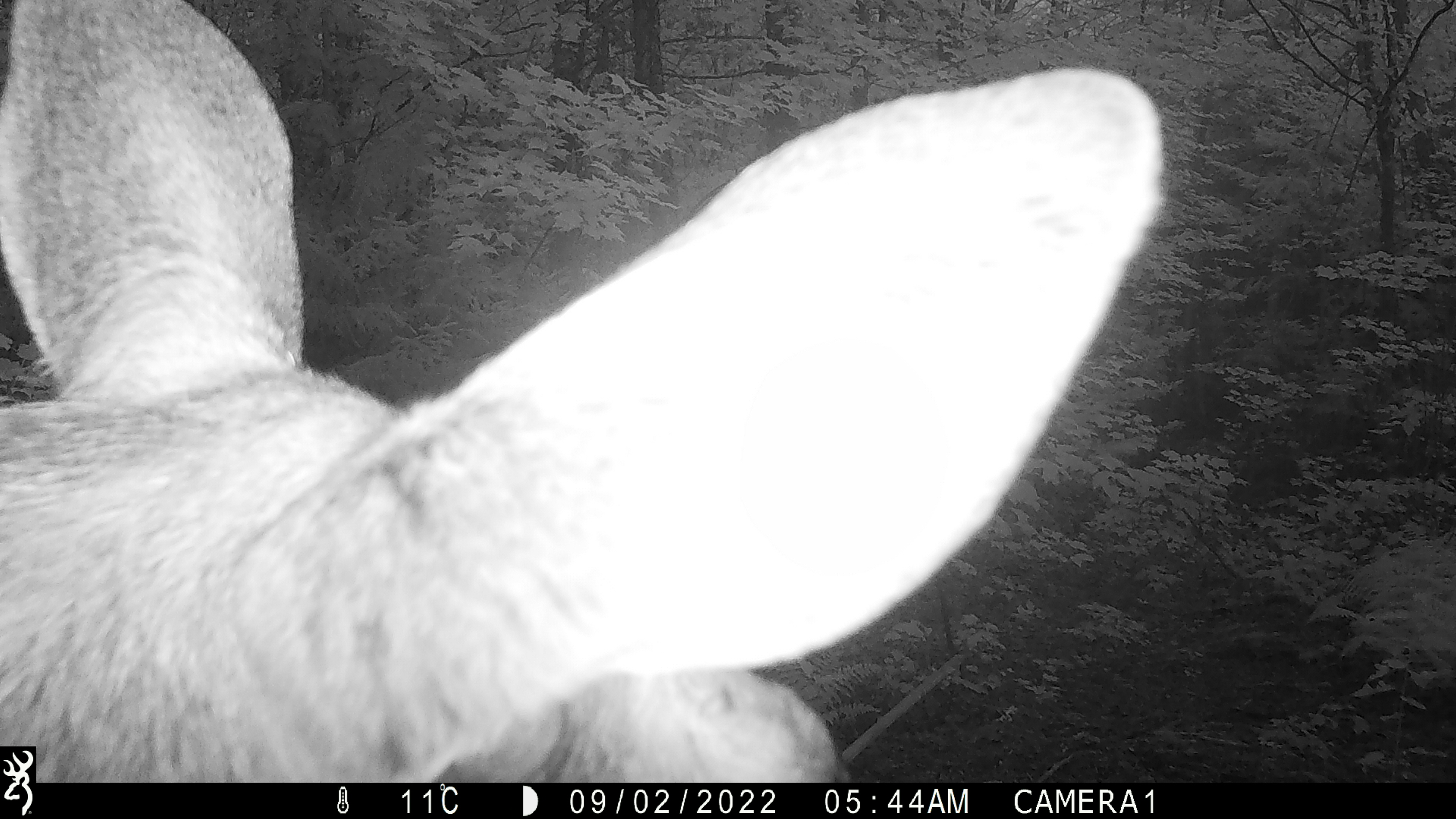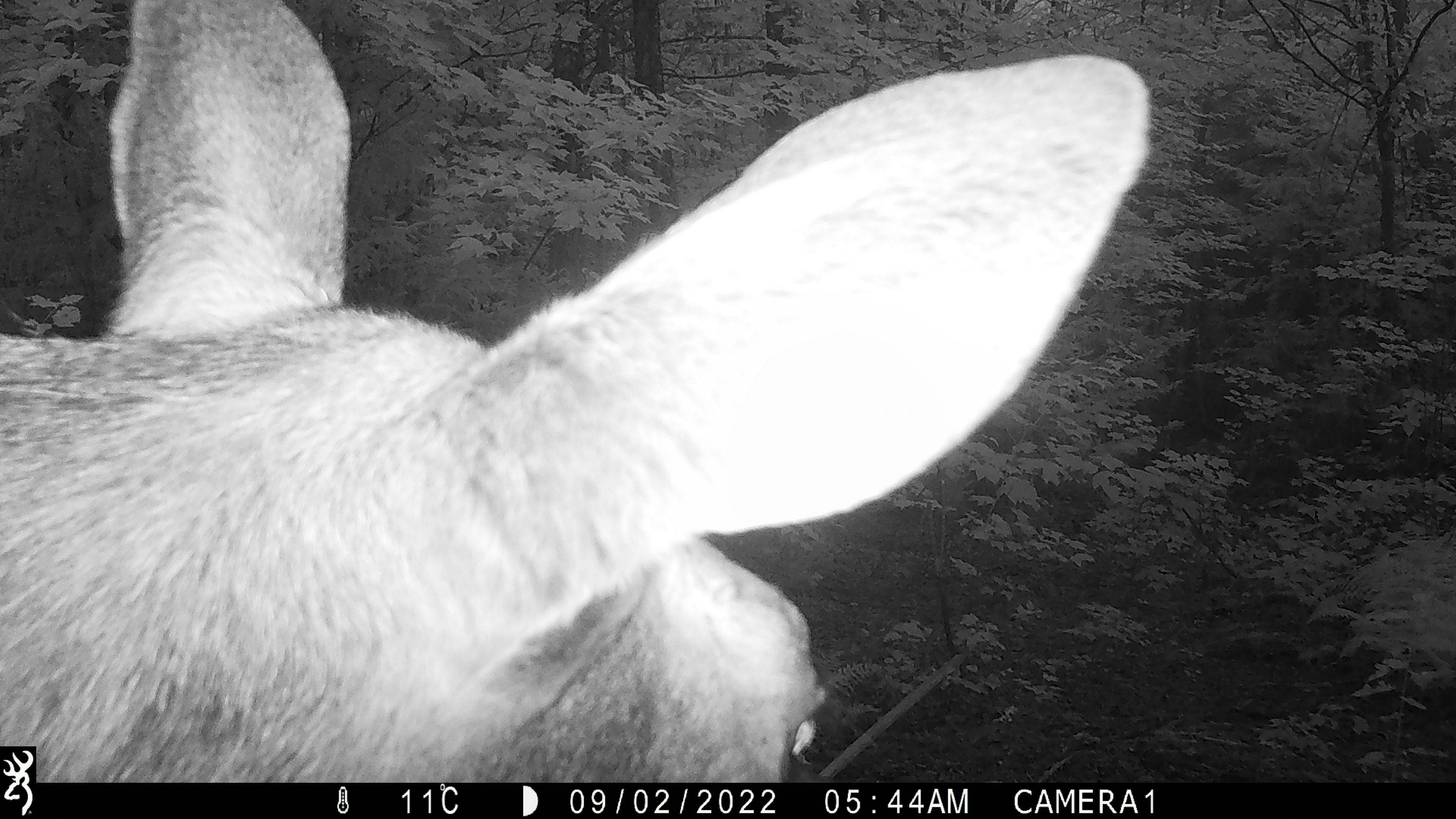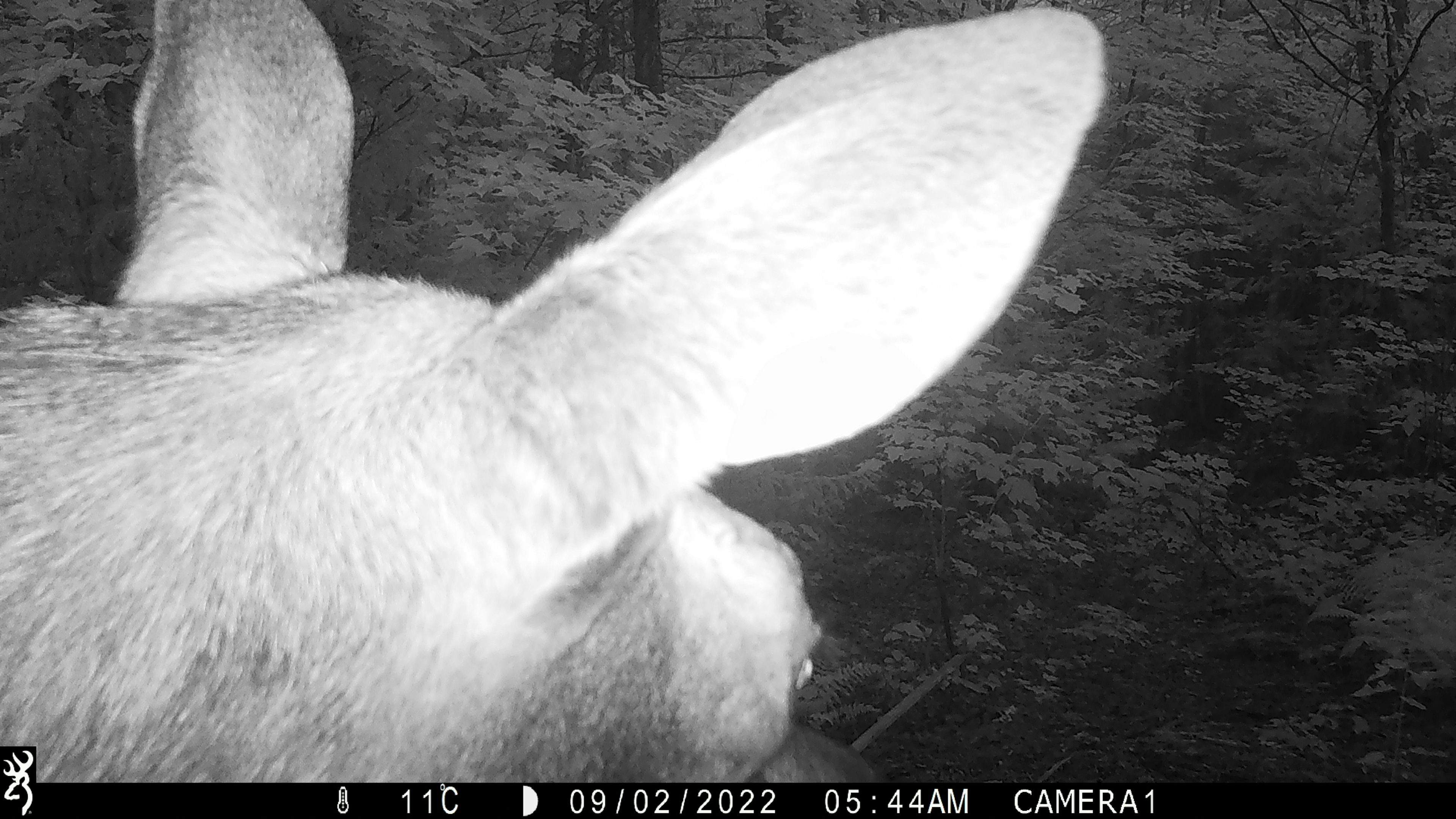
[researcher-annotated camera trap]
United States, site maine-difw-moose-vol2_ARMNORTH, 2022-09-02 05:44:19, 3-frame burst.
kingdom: Animalia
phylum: Chordata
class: Mammalia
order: Artiodactyla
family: Cervidae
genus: Alces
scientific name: Alces alces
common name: moose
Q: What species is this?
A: Moose (Alces alces).